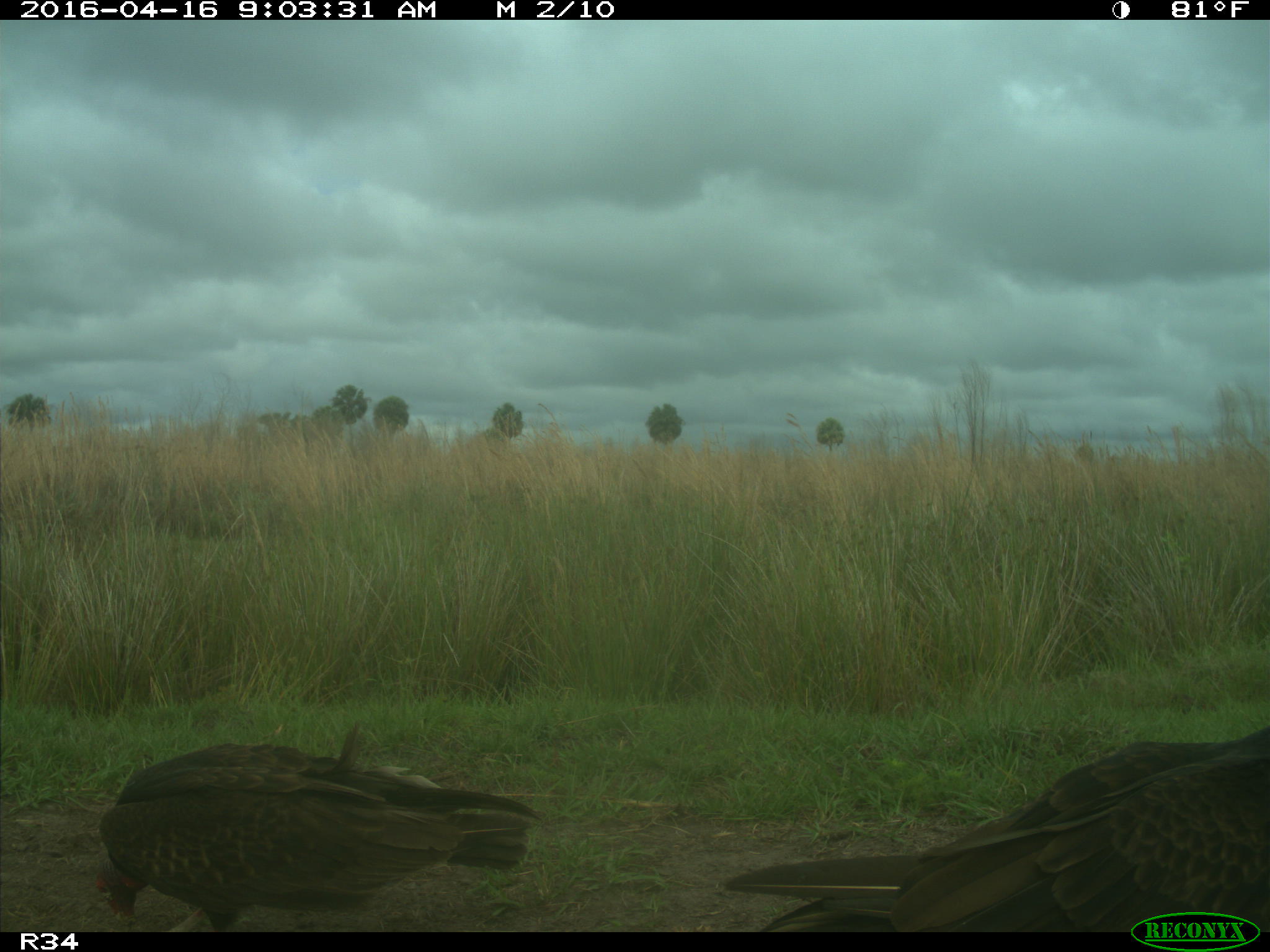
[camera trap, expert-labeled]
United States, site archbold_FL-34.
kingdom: Animalia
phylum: Chordata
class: Aves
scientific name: Aves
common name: birds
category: unidentified bird